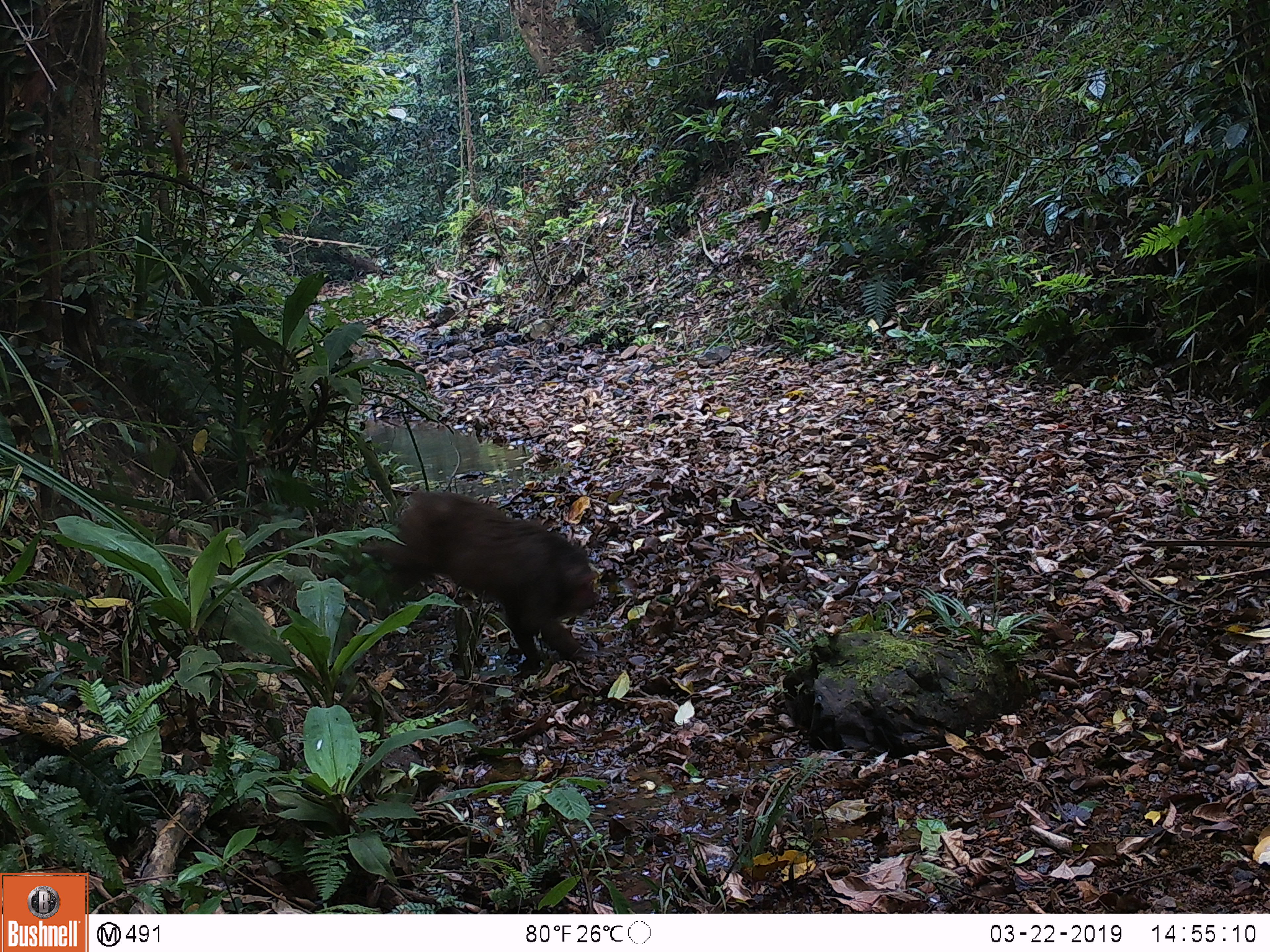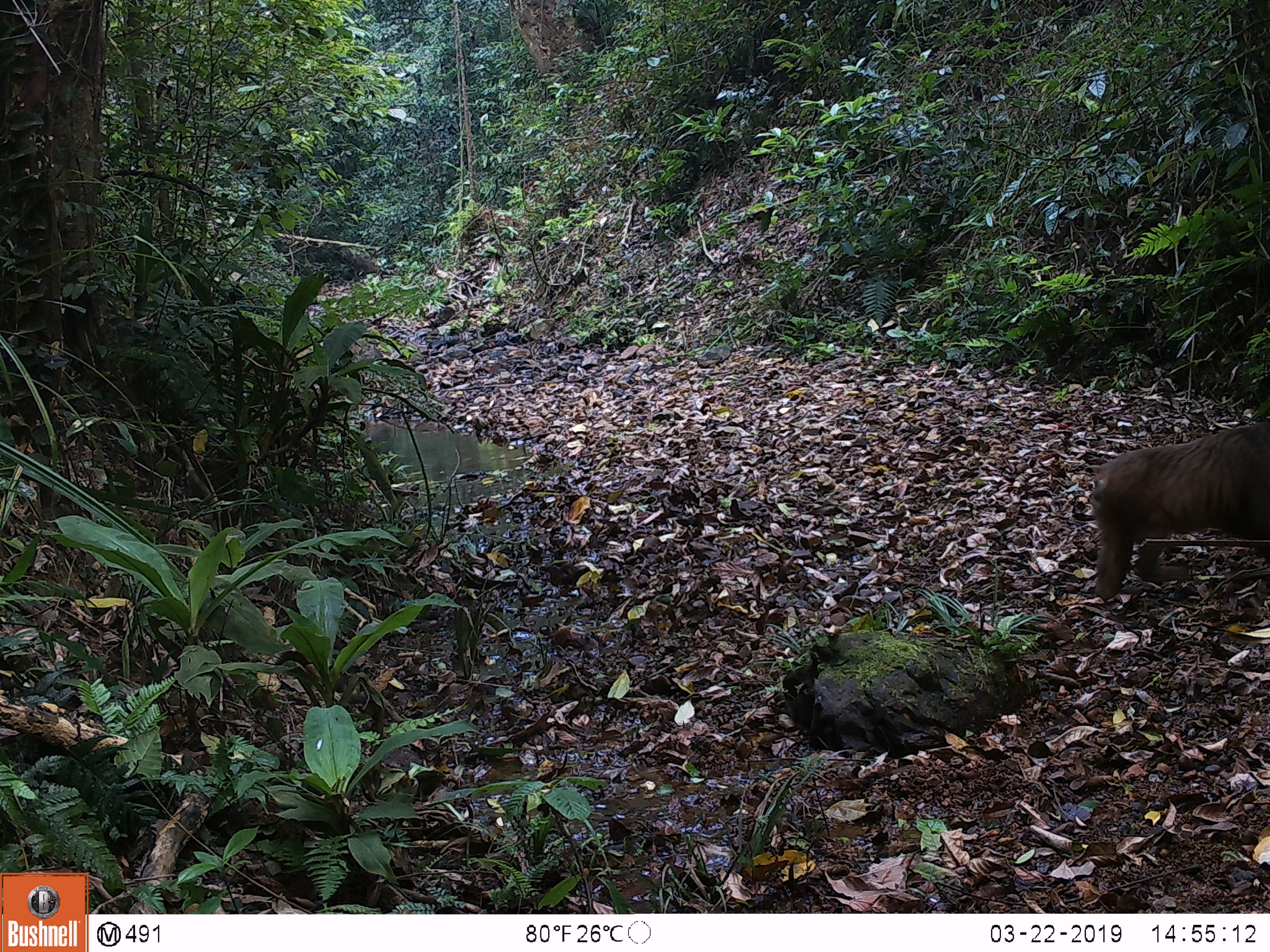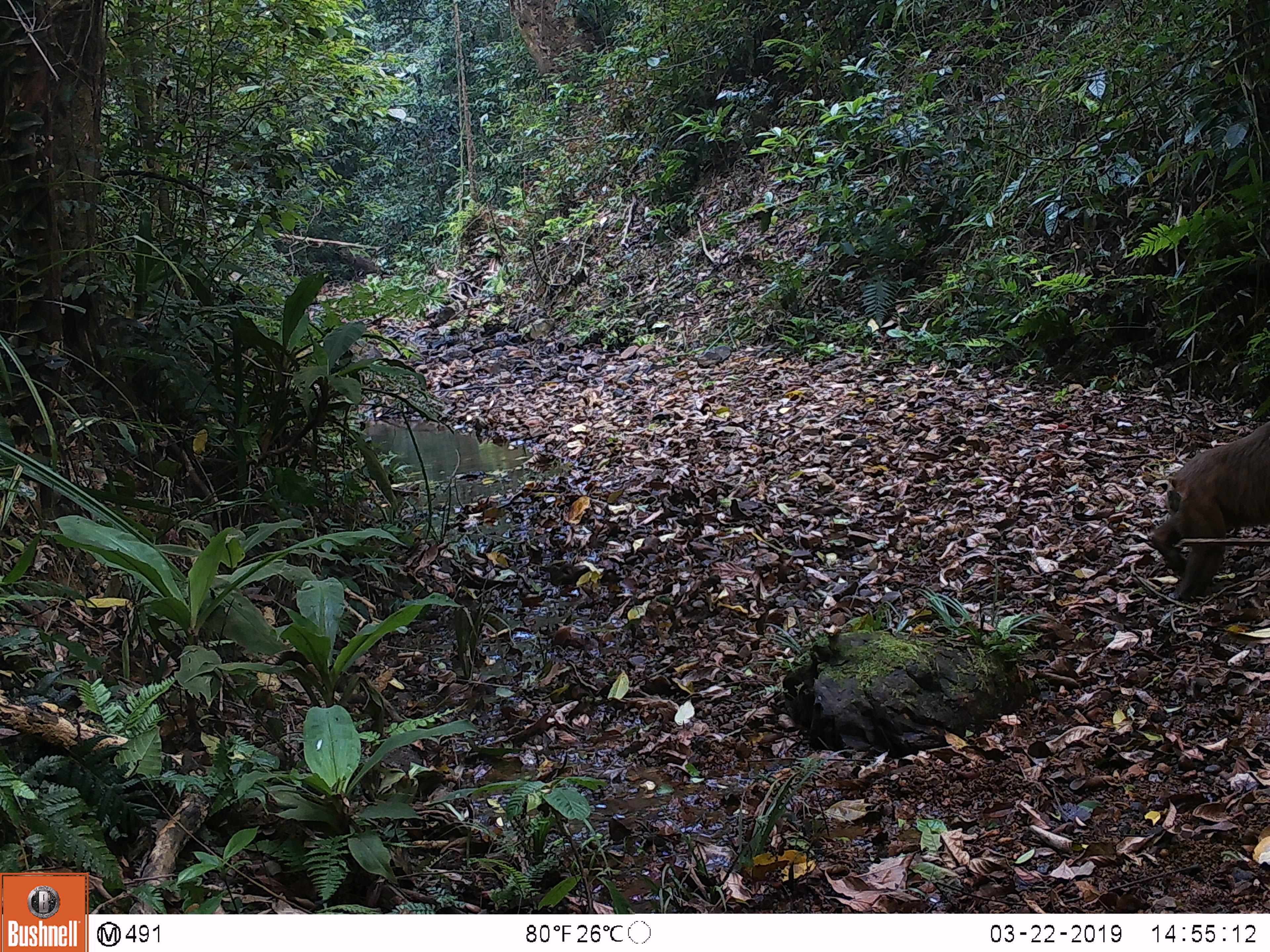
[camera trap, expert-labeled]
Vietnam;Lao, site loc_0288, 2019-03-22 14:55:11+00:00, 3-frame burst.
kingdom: Animalia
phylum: Chordata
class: Mammalia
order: Primates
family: Cercopithecidae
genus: Macaca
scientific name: Macaca arctoides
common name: stump-tailed macaque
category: stump tailed macaque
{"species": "stump tailed macaque (stump-tailed macaque) (Macaca arctoides)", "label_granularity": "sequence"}